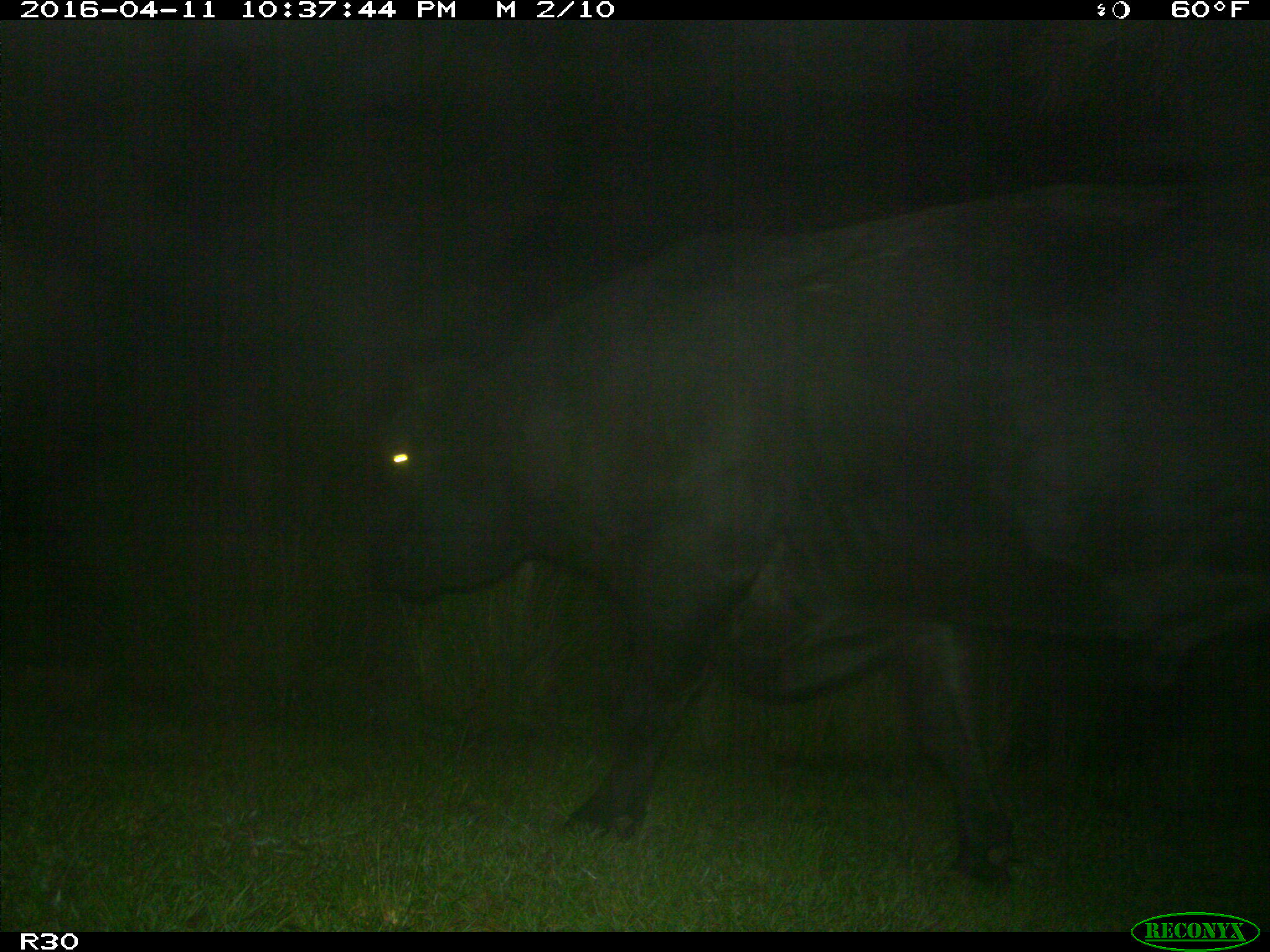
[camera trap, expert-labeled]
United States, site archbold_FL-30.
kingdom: Animalia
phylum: Chordata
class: Mammalia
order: Artiodactyla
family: Bovidae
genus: Bos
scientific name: Bos taurus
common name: domestic cow